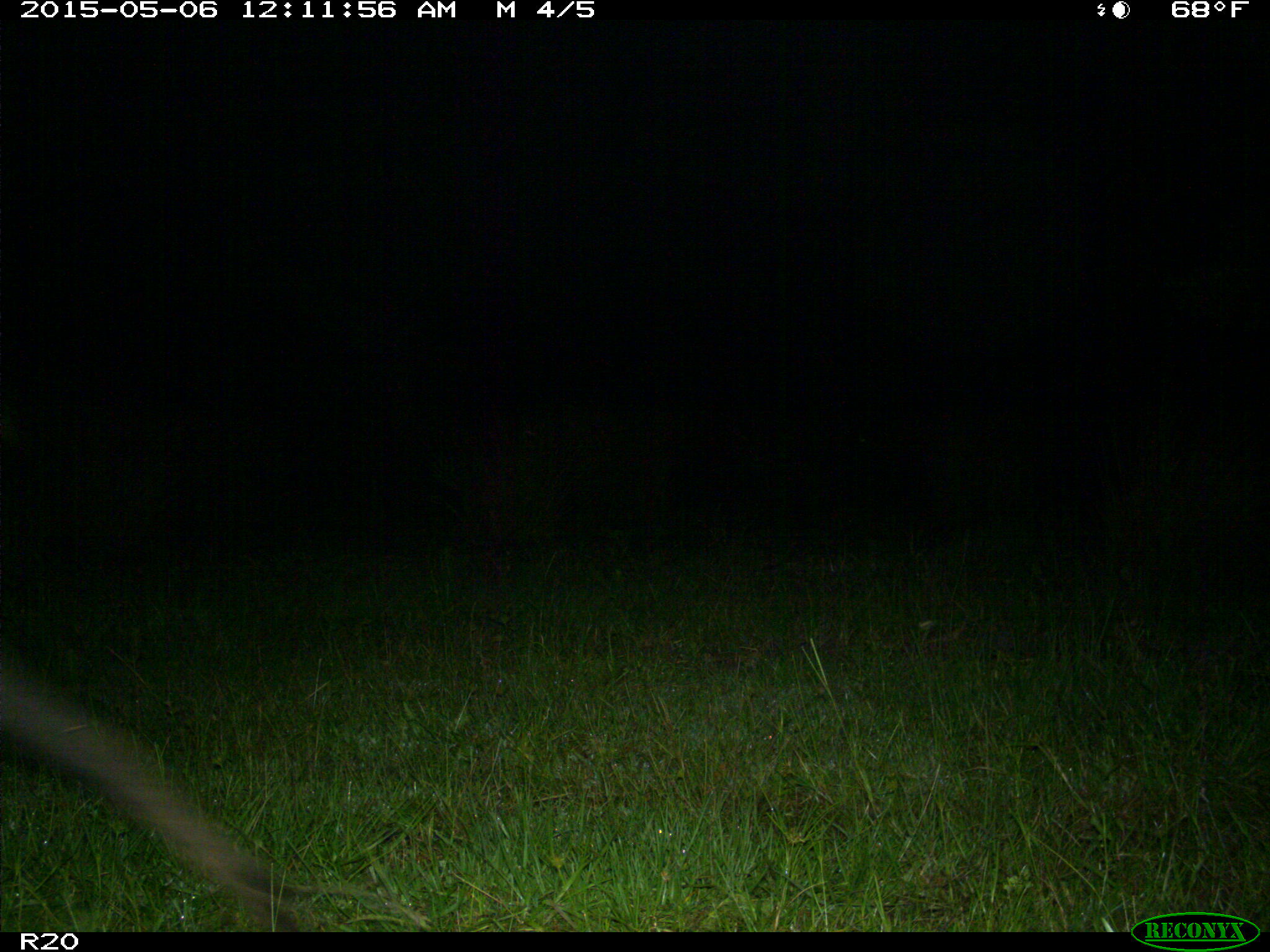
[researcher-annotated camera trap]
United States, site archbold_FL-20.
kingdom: Animalia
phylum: Chordata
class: Mammalia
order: Artiodactyla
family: Suidae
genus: Sus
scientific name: Sus scrofa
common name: wild boar